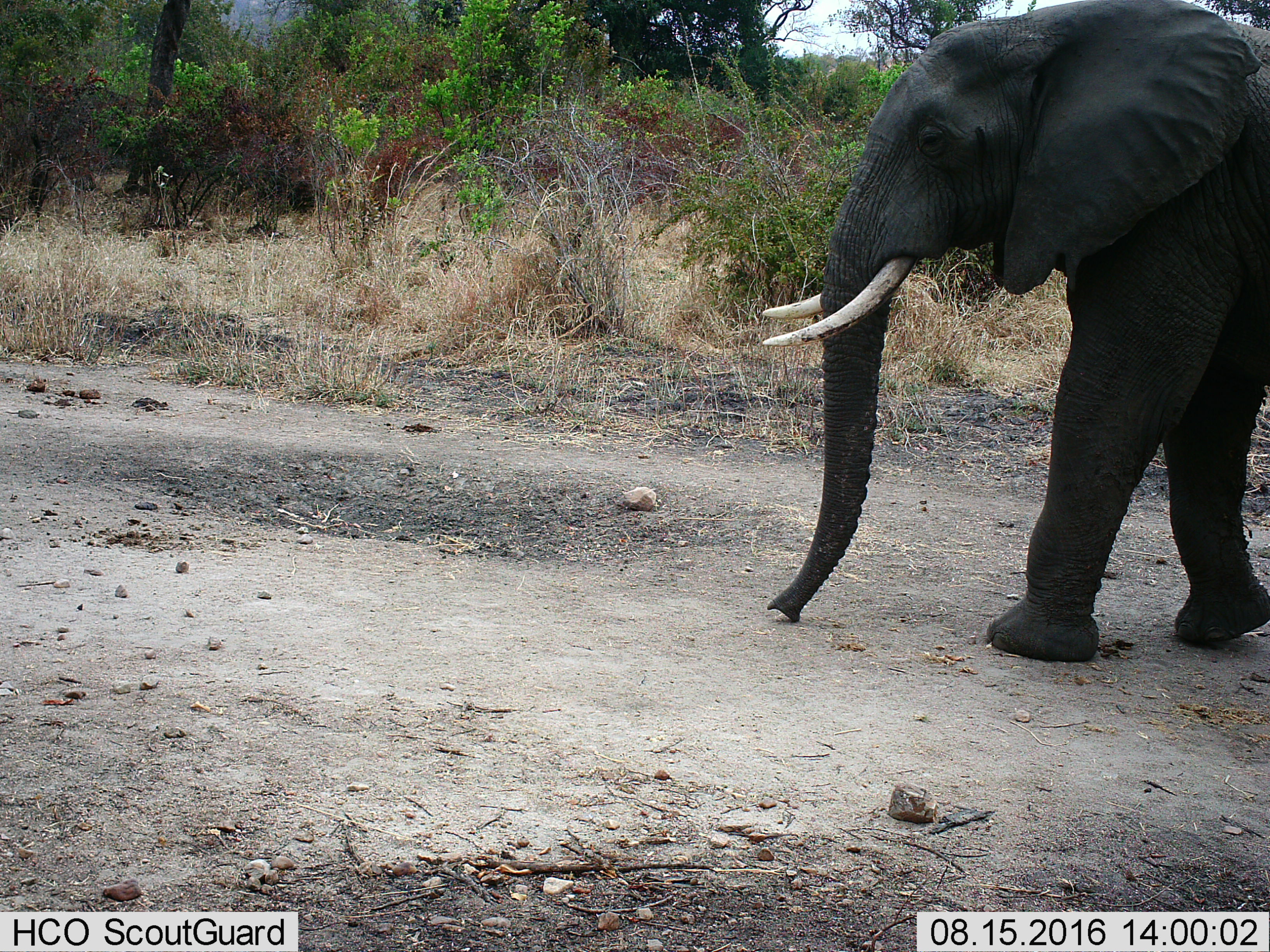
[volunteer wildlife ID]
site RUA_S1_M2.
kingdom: Animalia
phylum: Chordata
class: Mammalia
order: Proboscidea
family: Elephantidae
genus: Loxodonta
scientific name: Loxodonta africana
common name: african bush elephant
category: elephant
Elephant (african bush elephant) (Loxodonta africana), count 1. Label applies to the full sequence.